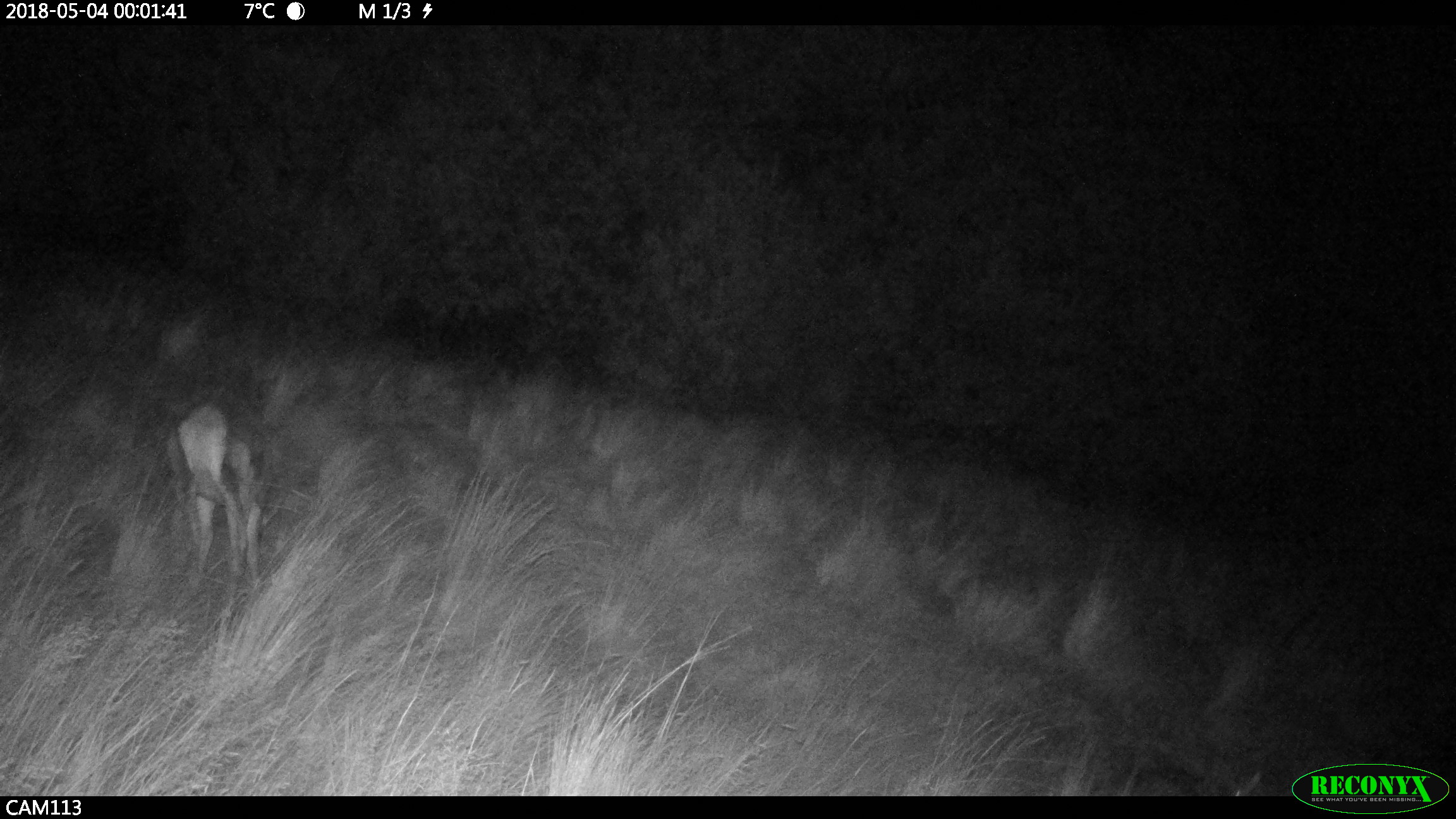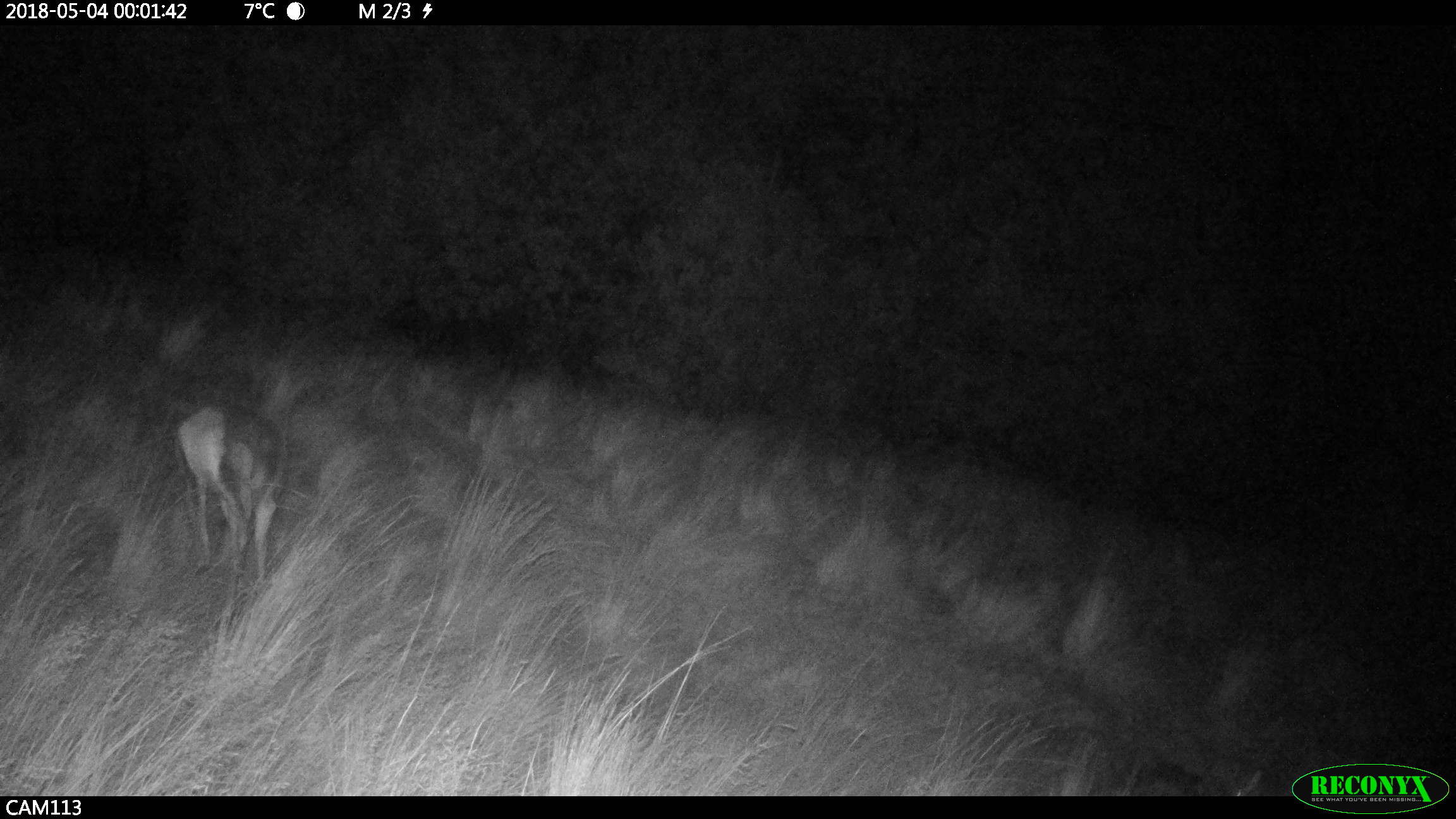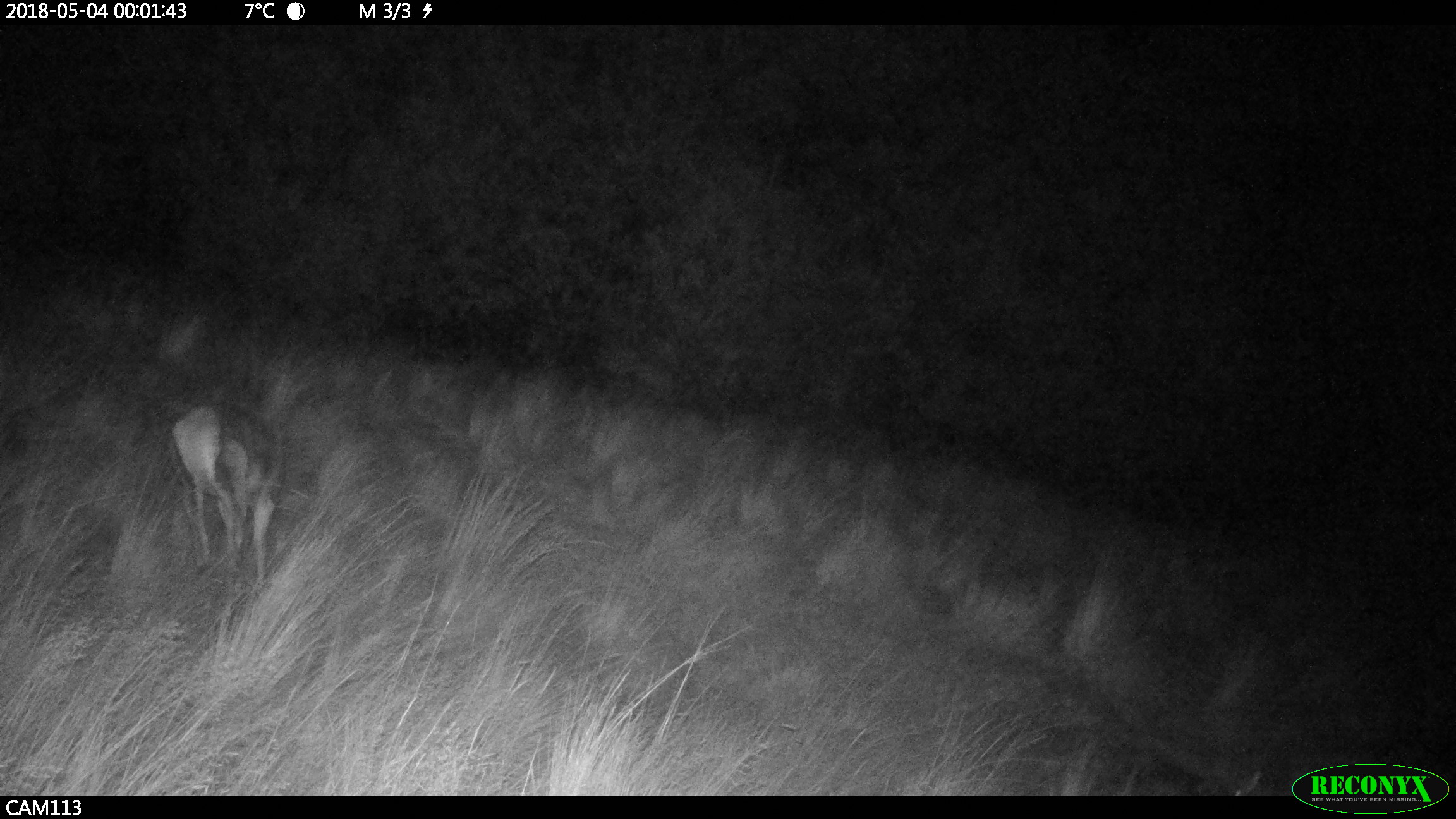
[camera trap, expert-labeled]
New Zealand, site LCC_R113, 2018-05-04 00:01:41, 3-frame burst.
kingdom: Animalia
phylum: Chordata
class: Mammalia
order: Artiodactyla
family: Cervidae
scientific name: Cervidae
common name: deer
Deer (Cervidae).